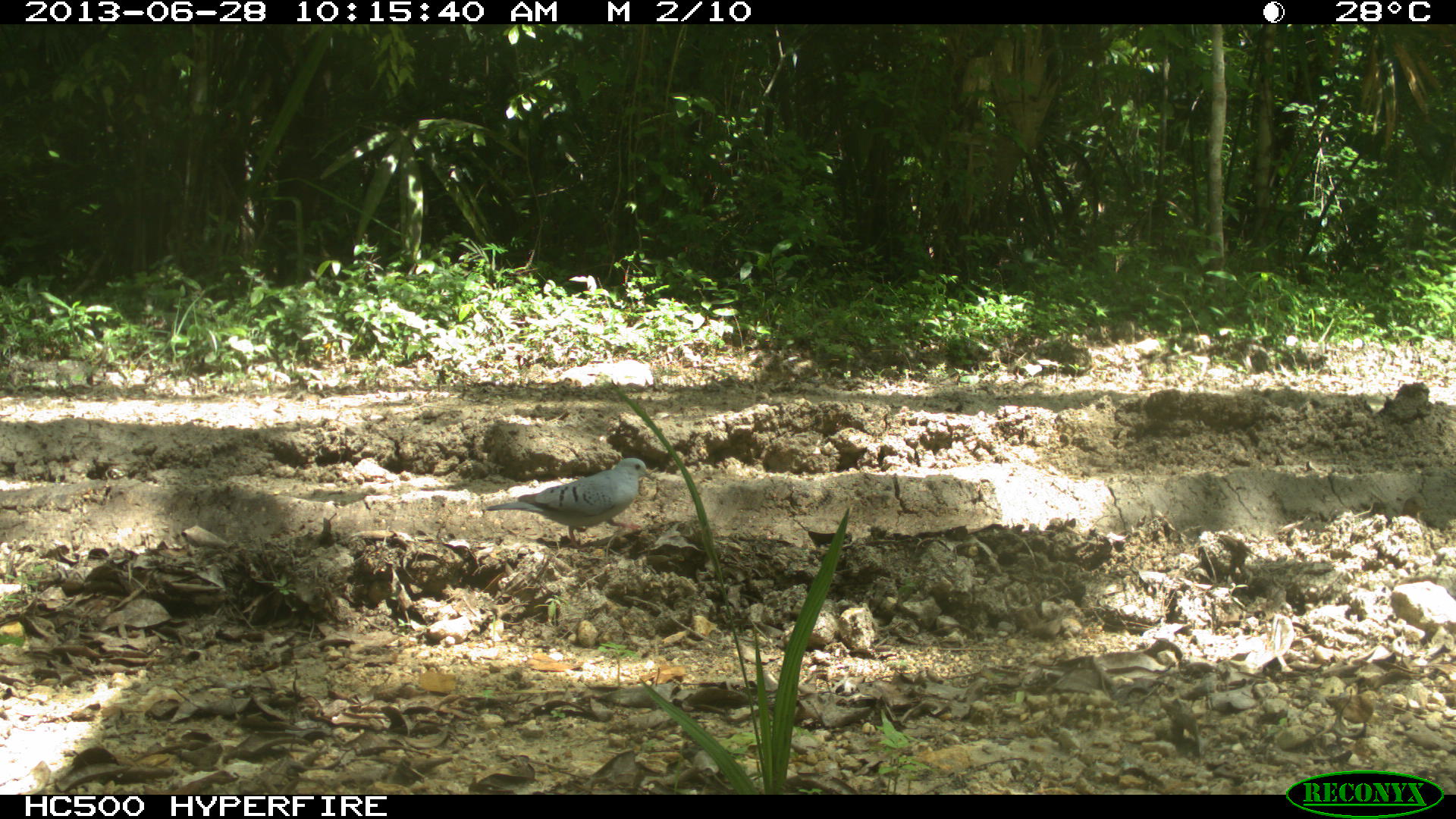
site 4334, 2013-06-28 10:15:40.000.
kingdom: Animalia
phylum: Chordata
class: Aves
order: Columbiformes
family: Columbidae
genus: Claravis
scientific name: Claravis pretiosa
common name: blue ground-dove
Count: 2.